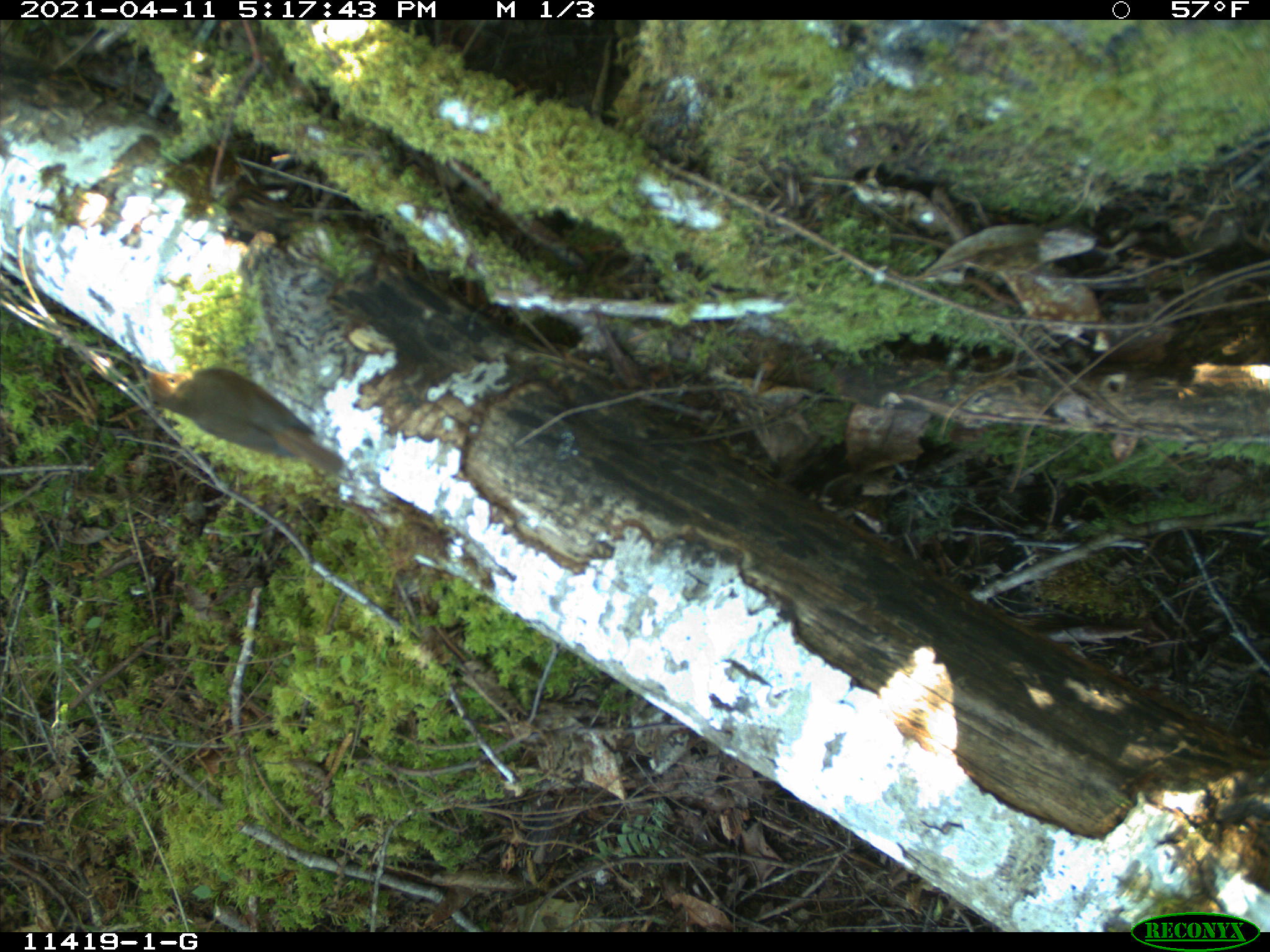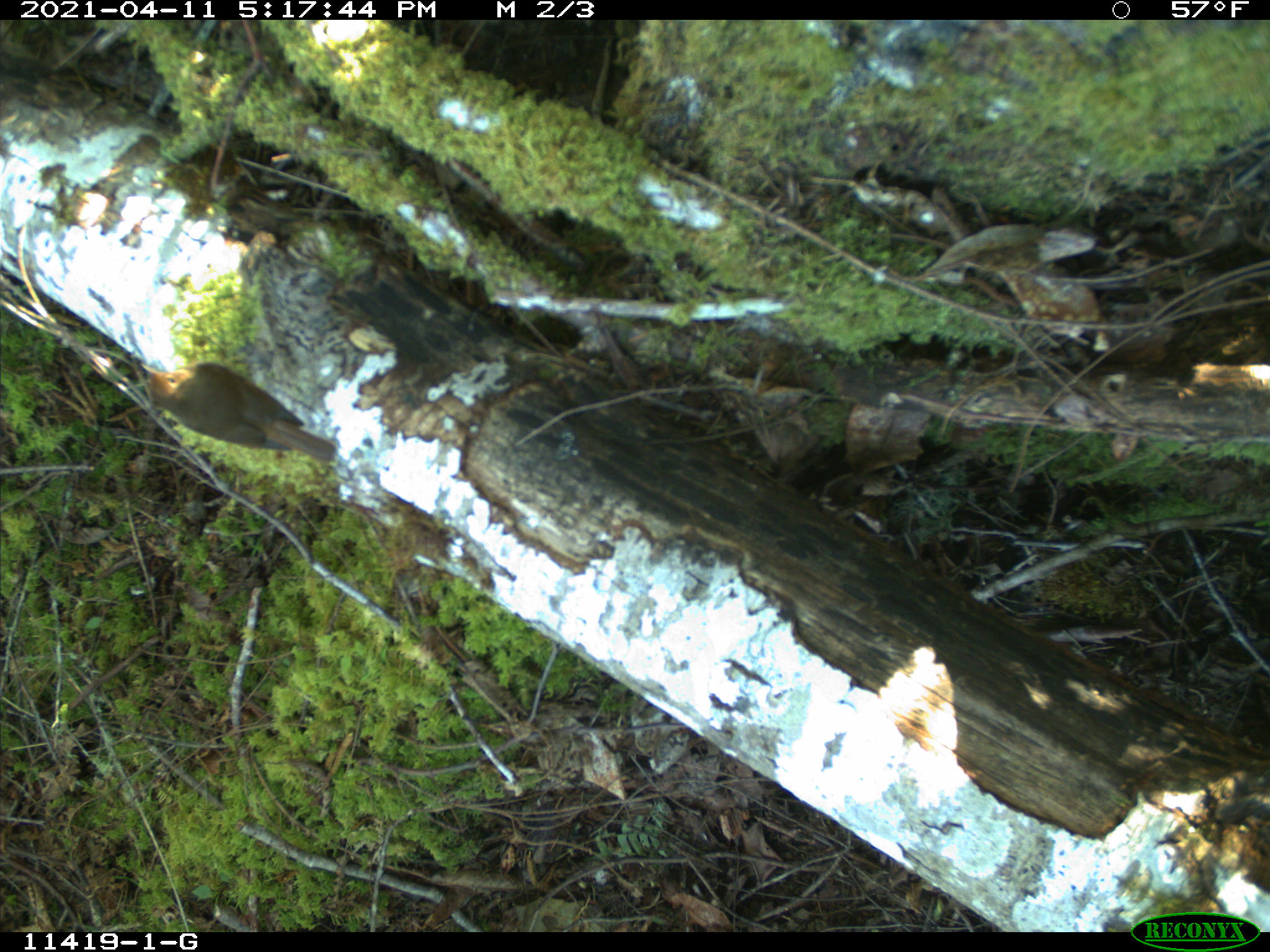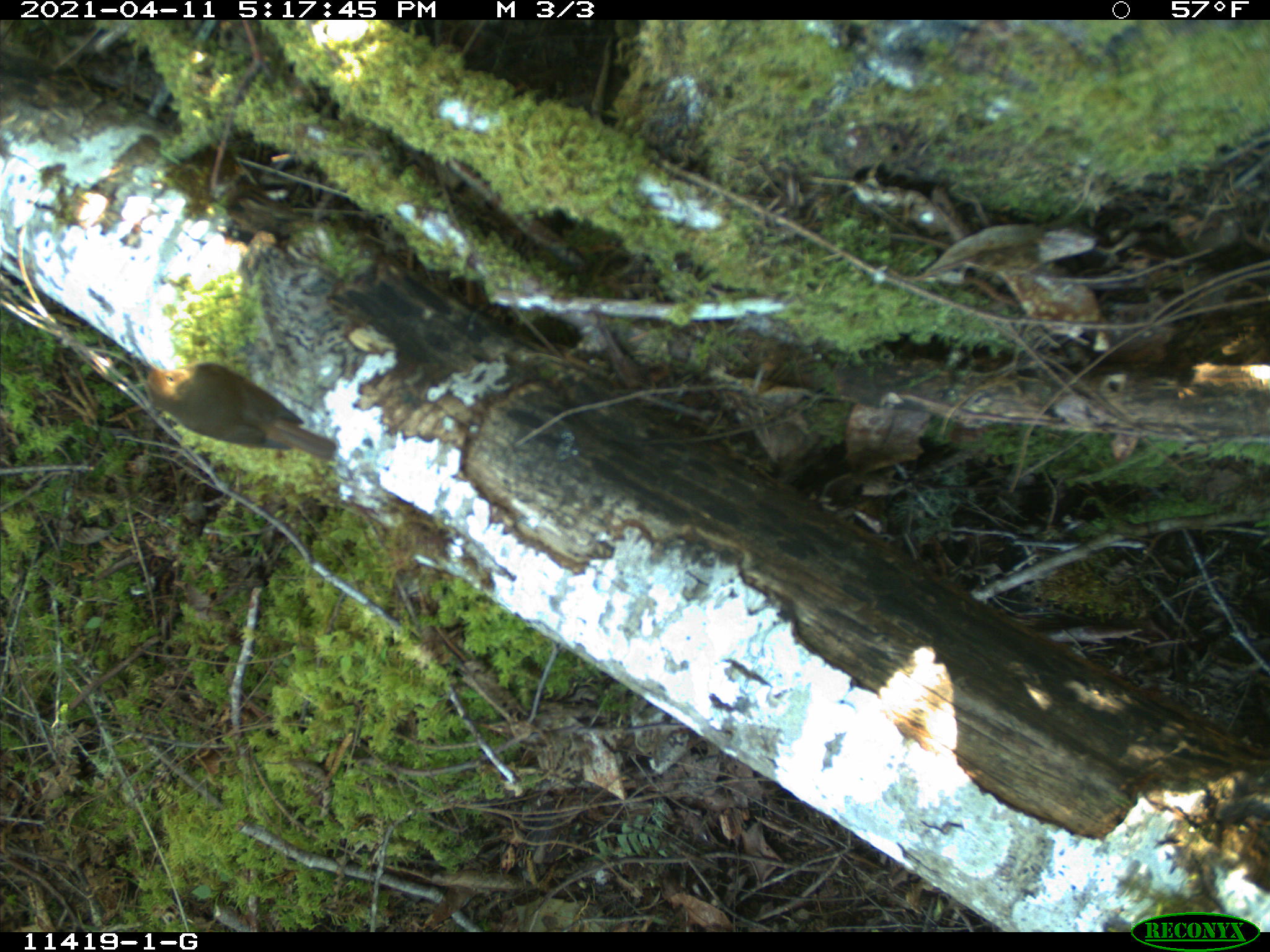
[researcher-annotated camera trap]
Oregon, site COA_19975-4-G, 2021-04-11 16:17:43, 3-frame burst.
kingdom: Animalia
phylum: Chordata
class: Aves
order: Passeriformes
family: Turdidae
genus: Catharus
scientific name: Catharus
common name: brown thrushes and nightingale-thrushes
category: catharus species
Catharus species (brown thrushes and nightingale-thrushes) (Catharus).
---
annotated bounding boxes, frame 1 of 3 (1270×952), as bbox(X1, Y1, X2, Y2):
catharus species: bbox(133, 358, 351, 484)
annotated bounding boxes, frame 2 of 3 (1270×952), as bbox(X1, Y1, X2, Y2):
catharus species: bbox(136, 360, 344, 471)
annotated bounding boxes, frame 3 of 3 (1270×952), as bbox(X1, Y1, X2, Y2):
catharus species: bbox(140, 347, 347, 467)